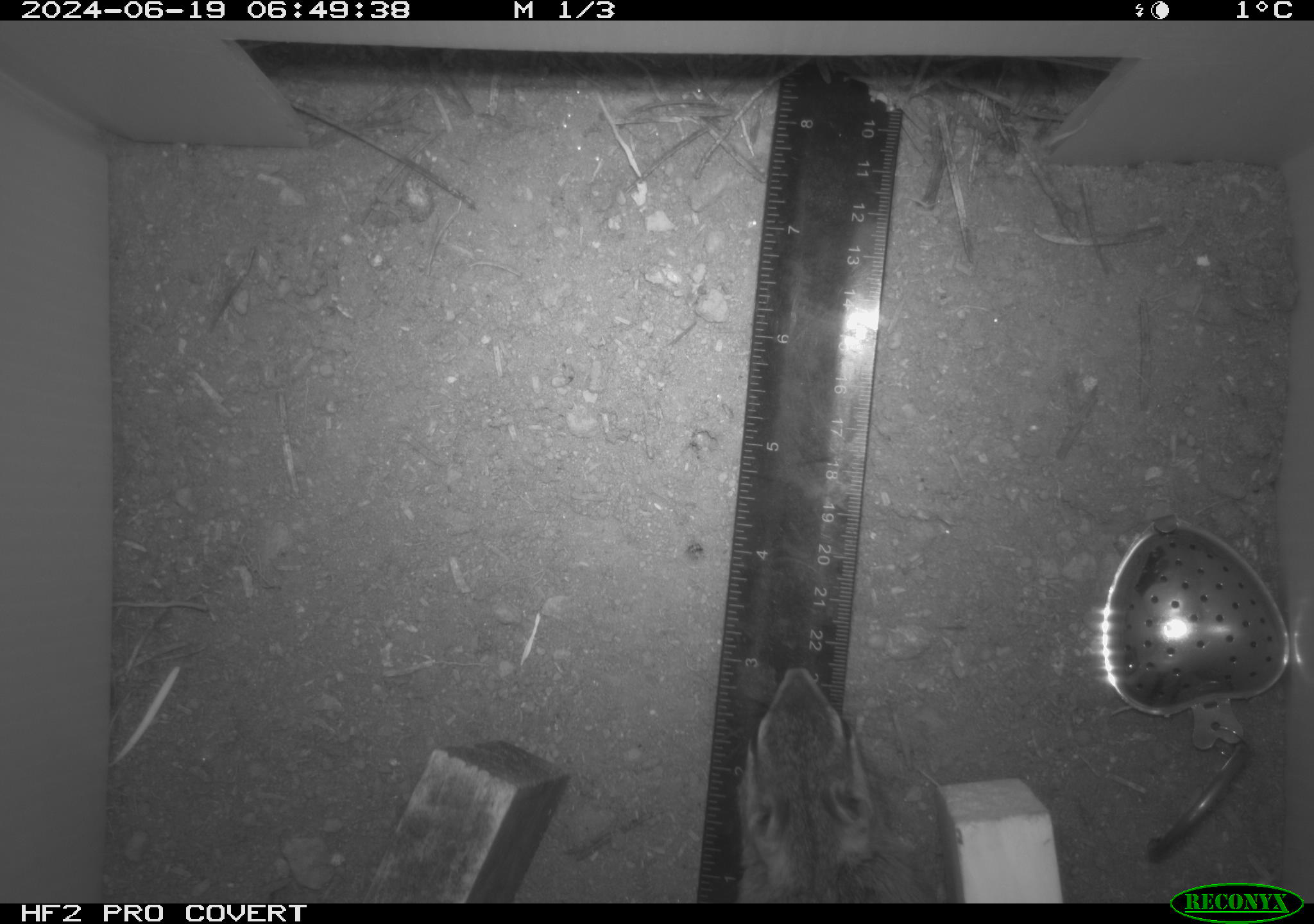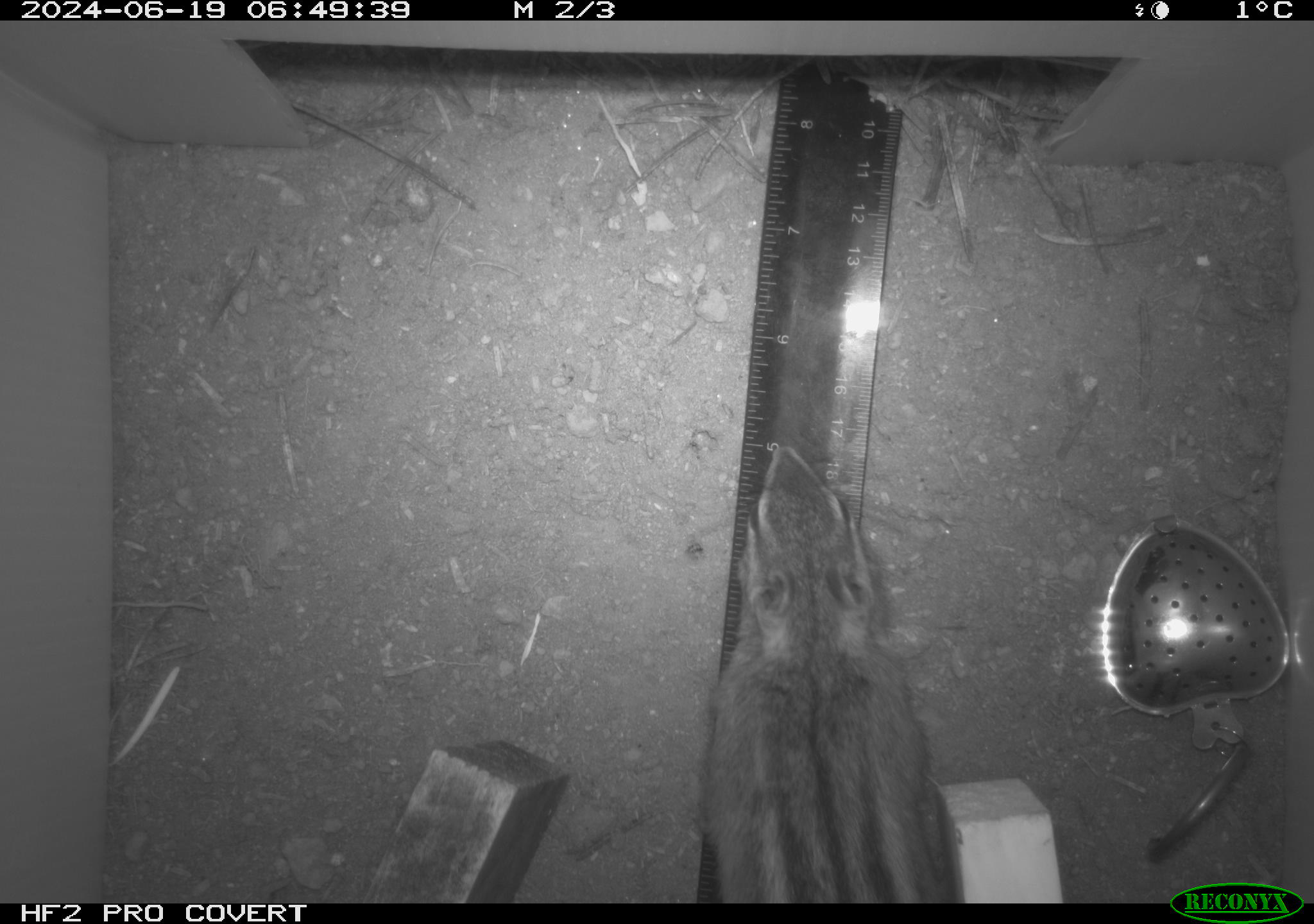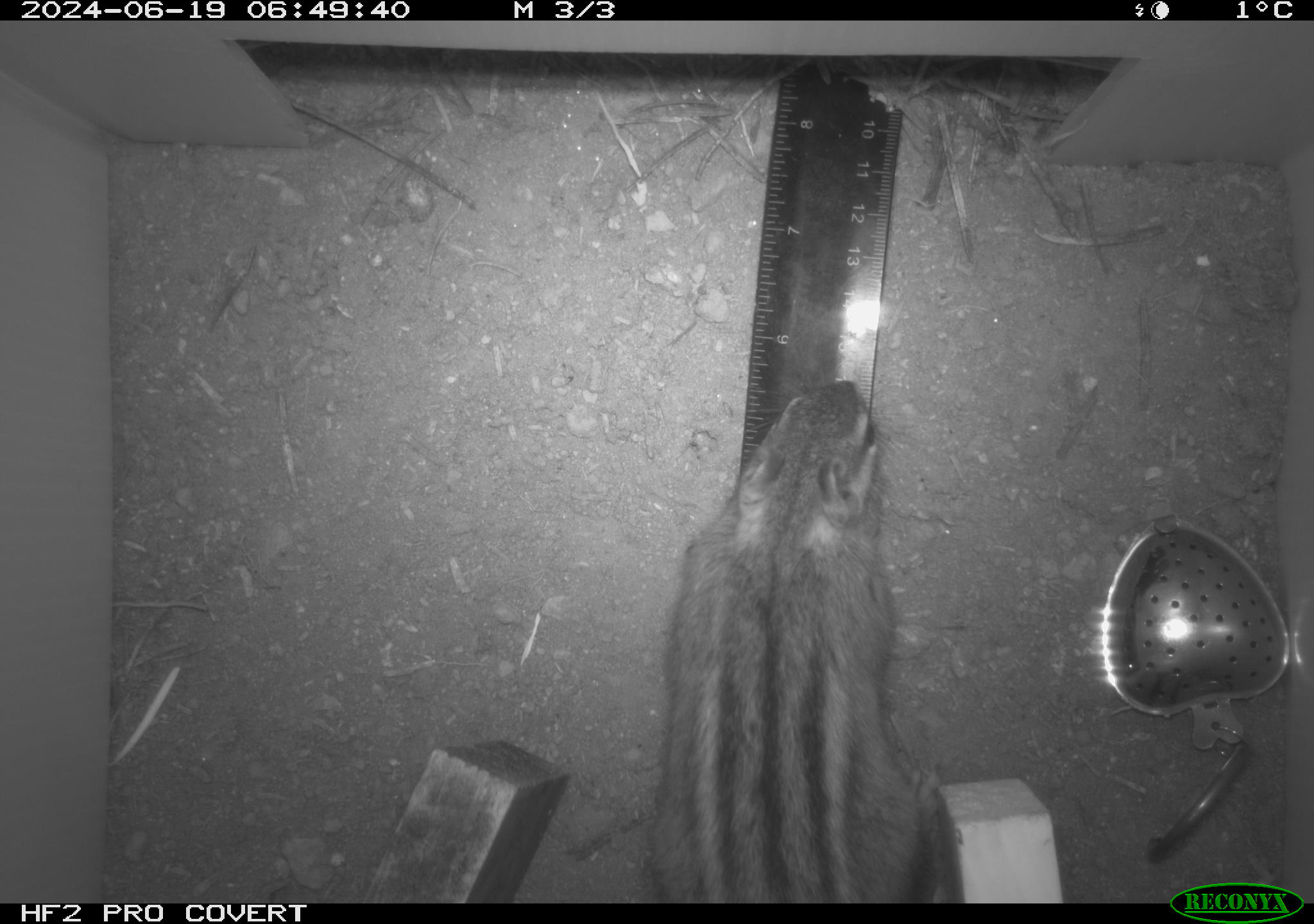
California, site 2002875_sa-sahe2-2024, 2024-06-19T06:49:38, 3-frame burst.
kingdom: Animalia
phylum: Chordata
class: Mammalia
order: Rodentia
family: Sciuridae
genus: Neotamias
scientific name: Neotamias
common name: western chipmunks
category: neotamias species